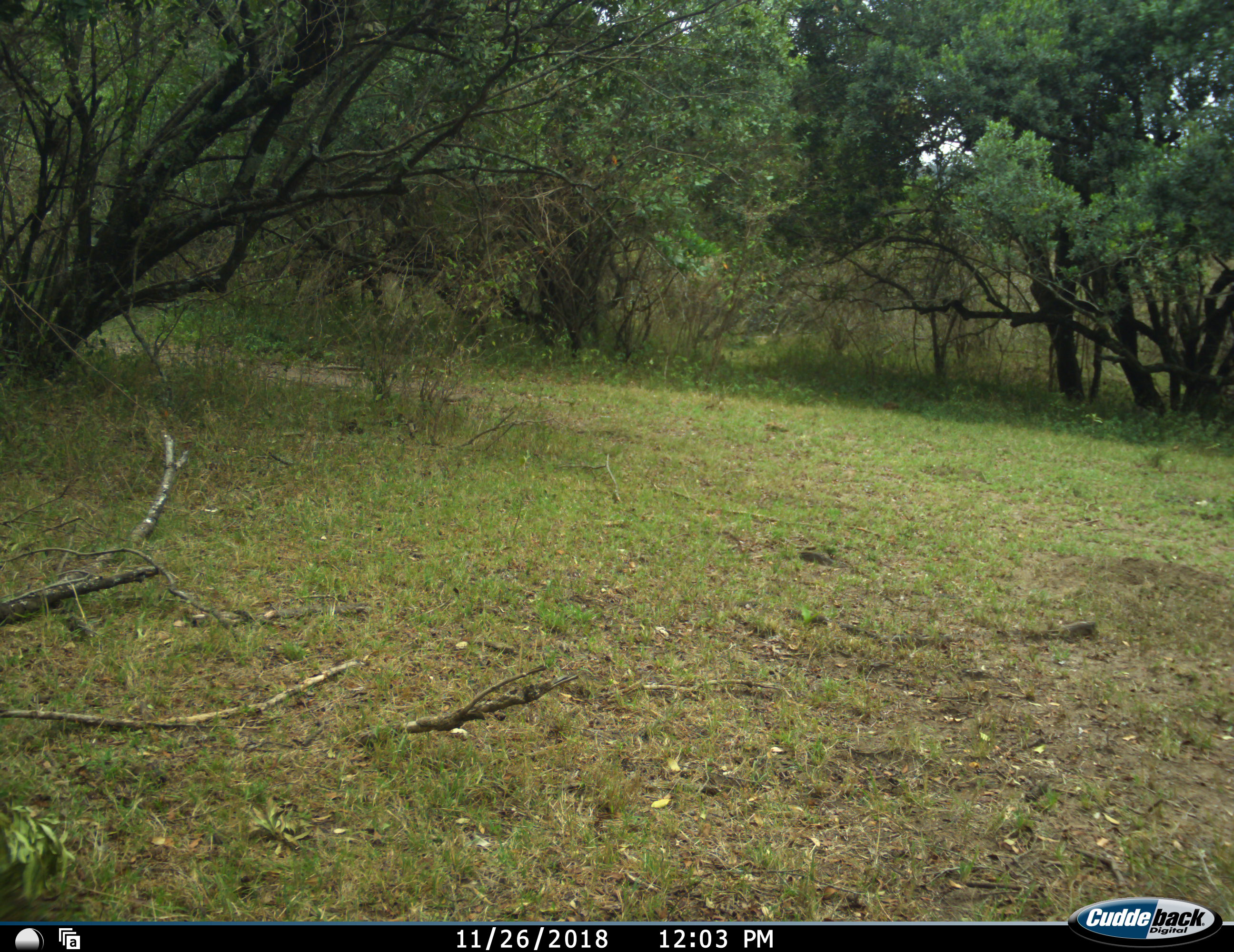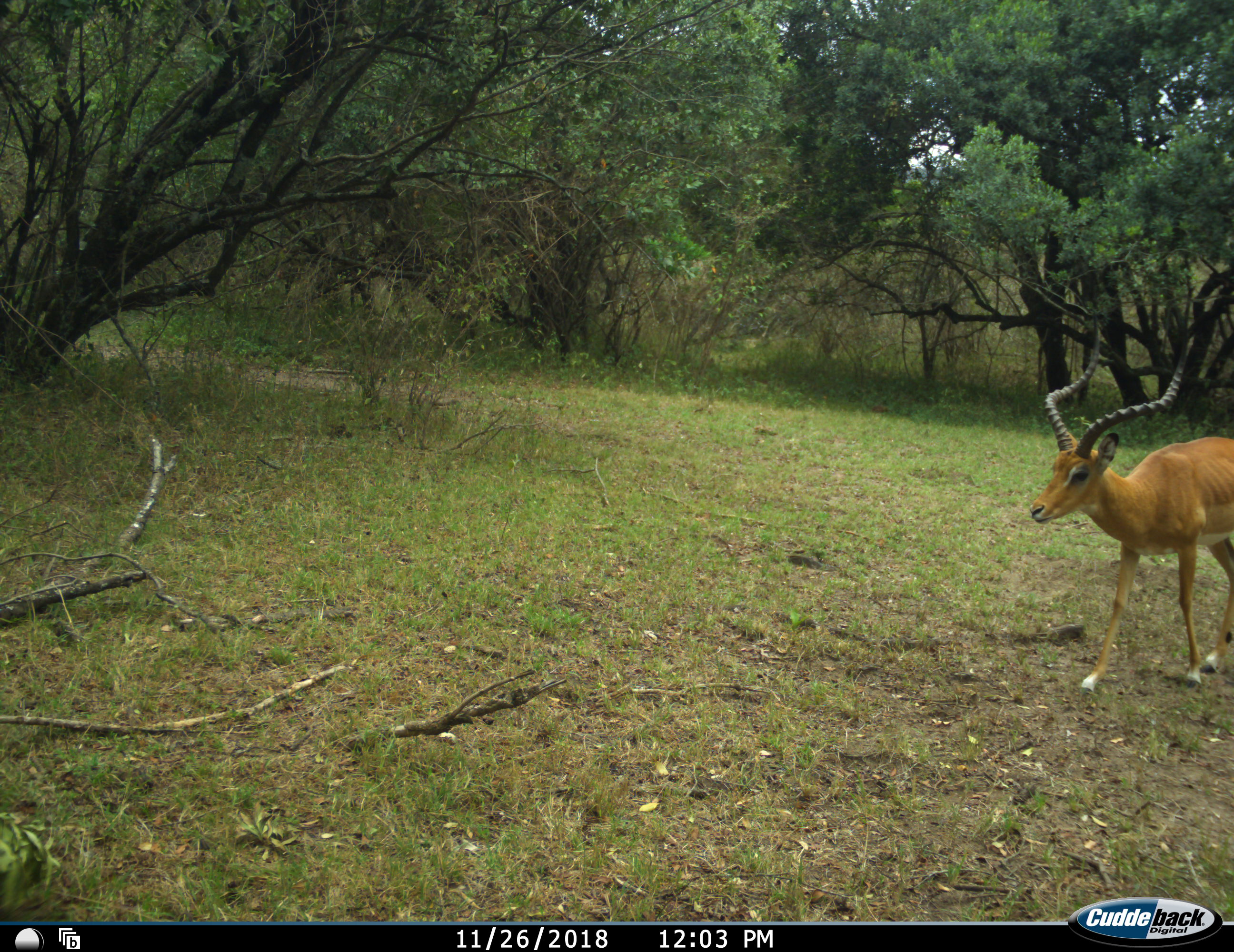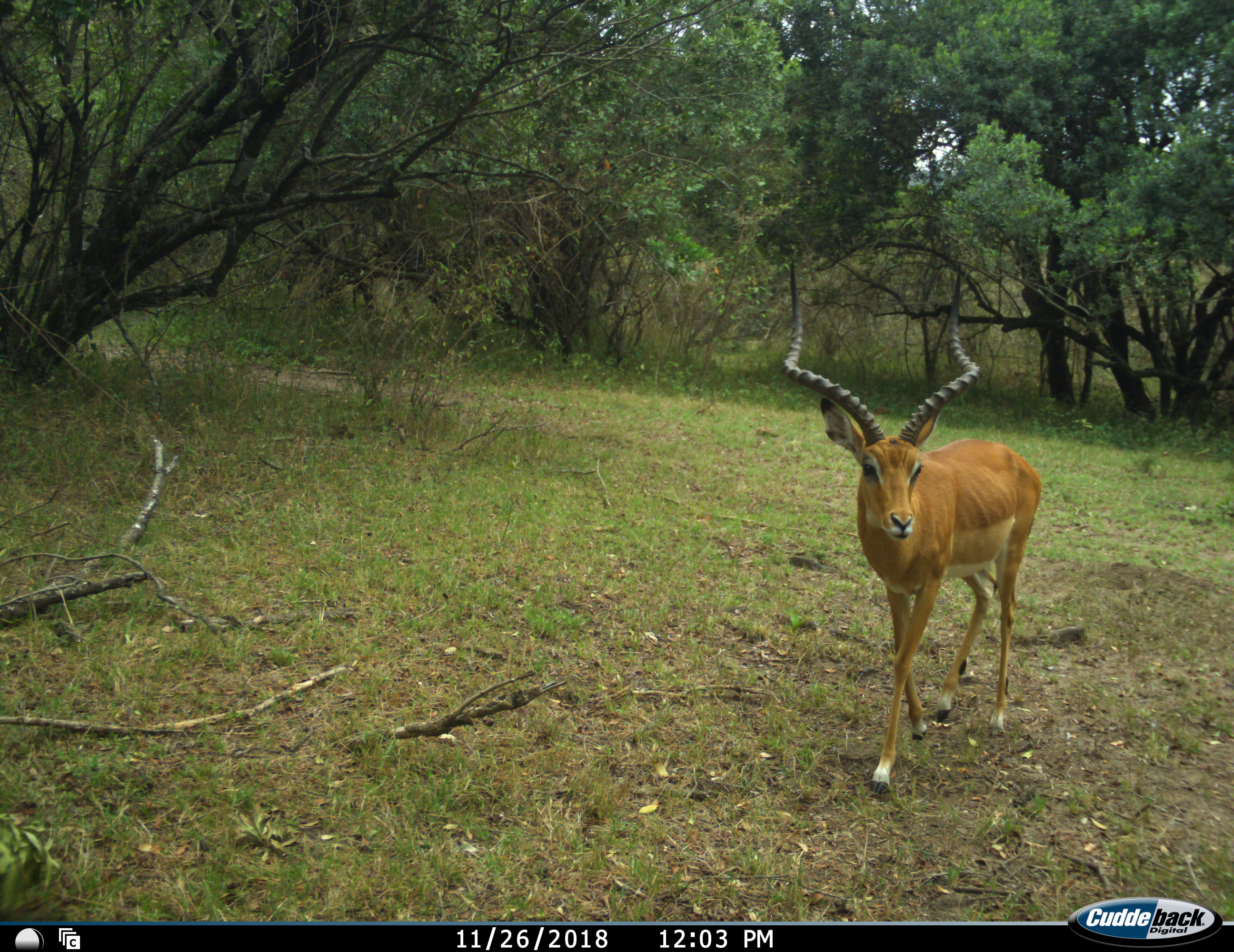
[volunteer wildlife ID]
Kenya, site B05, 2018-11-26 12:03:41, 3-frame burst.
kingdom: Animalia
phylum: Chordata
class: Mammalia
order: Artiodactyla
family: Bovidae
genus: Aepyceros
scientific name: Aepyceros melampus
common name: impala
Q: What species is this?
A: Impala (Aepyceros melampus).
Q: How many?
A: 1.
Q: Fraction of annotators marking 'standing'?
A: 0%.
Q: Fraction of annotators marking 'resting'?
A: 0%.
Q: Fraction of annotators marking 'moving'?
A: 100%.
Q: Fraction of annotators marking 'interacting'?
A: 0%.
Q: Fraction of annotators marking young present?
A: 0%.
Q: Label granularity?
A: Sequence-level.